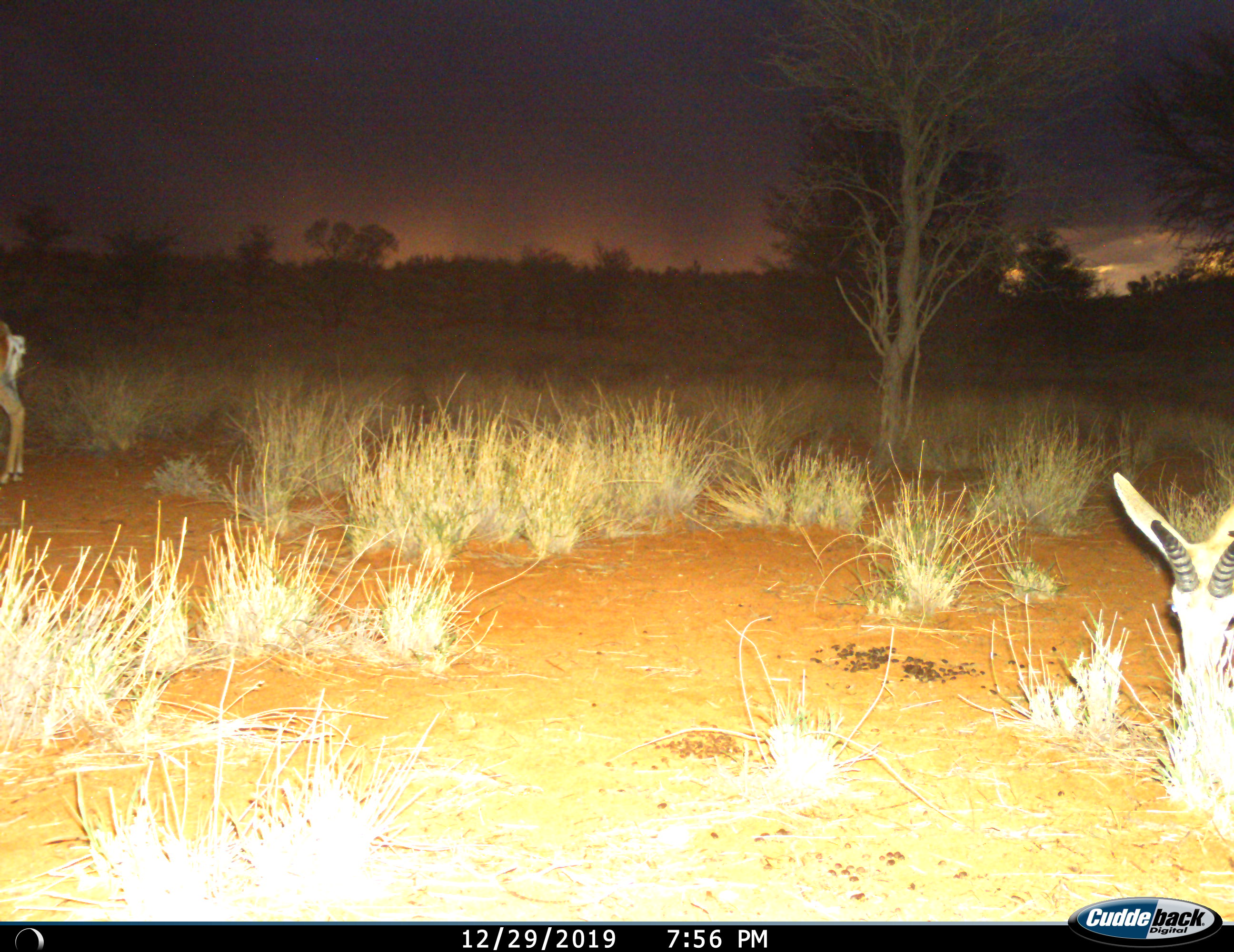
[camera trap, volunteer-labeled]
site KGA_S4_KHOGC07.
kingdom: Animalia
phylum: Chordata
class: Mammalia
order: Artiodactyla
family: Bovidae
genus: Antidorcas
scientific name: Antidorcas marsupialis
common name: springbok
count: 2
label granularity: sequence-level